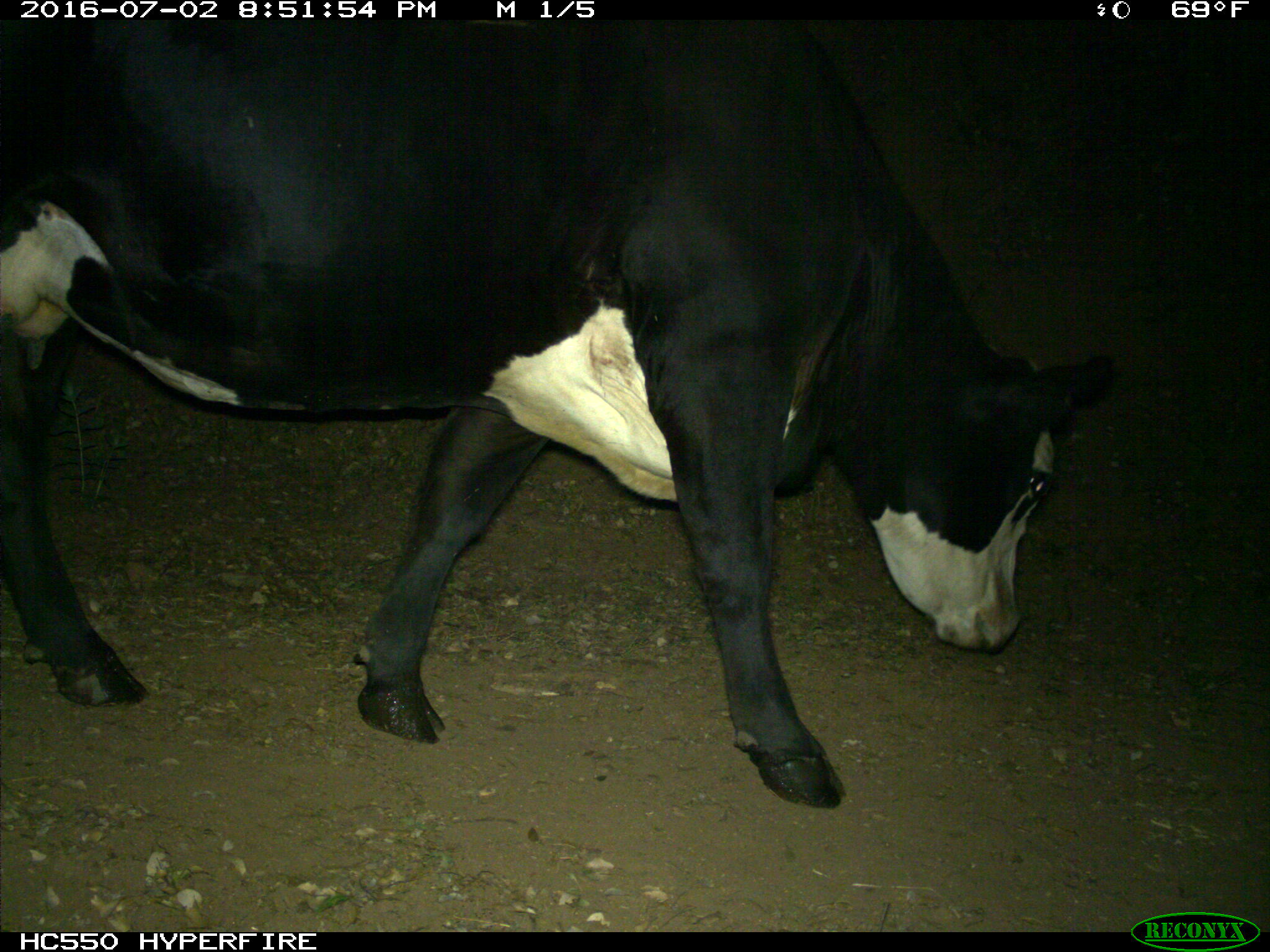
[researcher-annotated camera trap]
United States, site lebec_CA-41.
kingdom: Animalia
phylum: Chordata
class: Mammalia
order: Artiodactyla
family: Bovidae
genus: Bos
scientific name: Bos taurus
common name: domestic cow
Bos taurus (domestic cow).